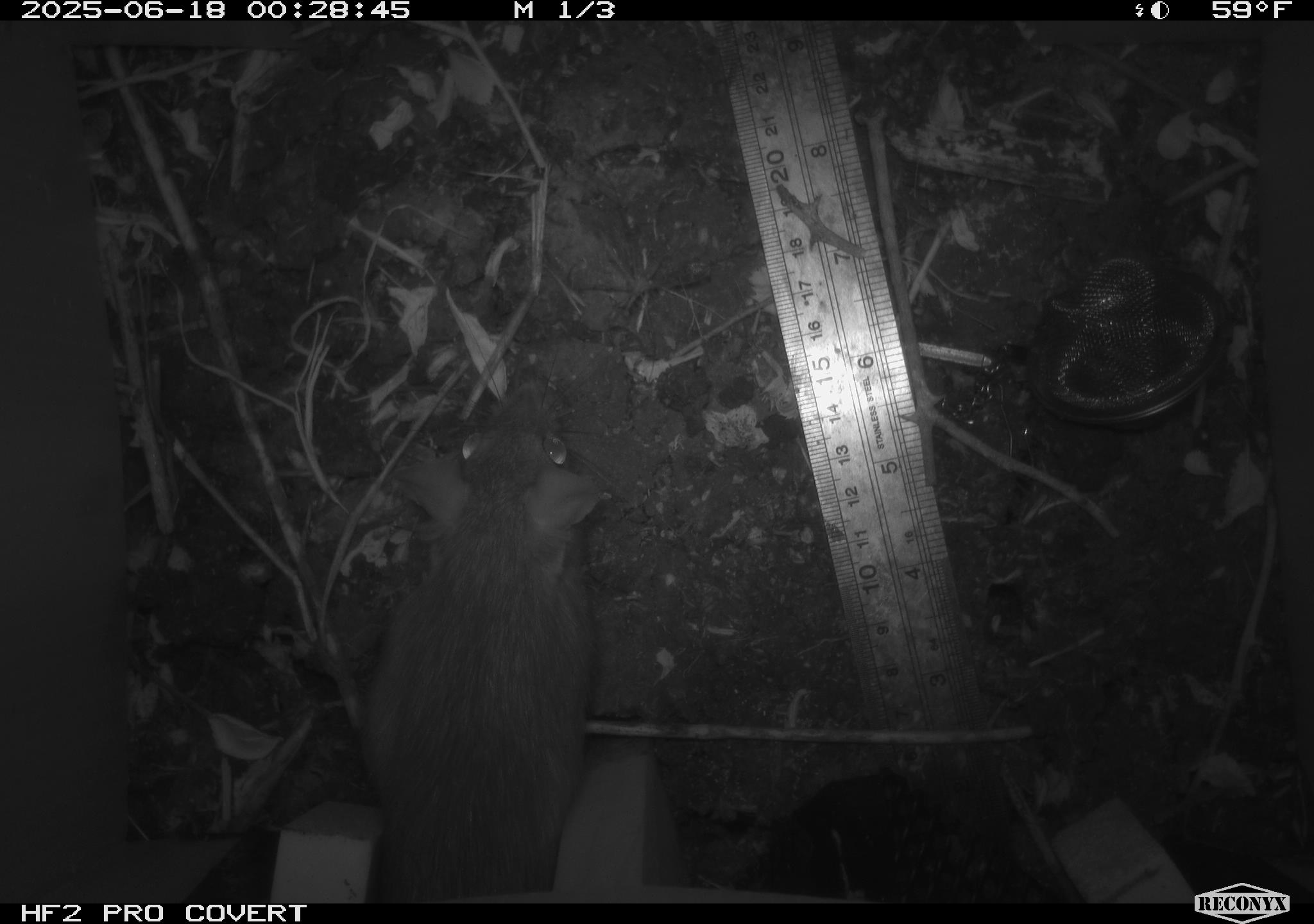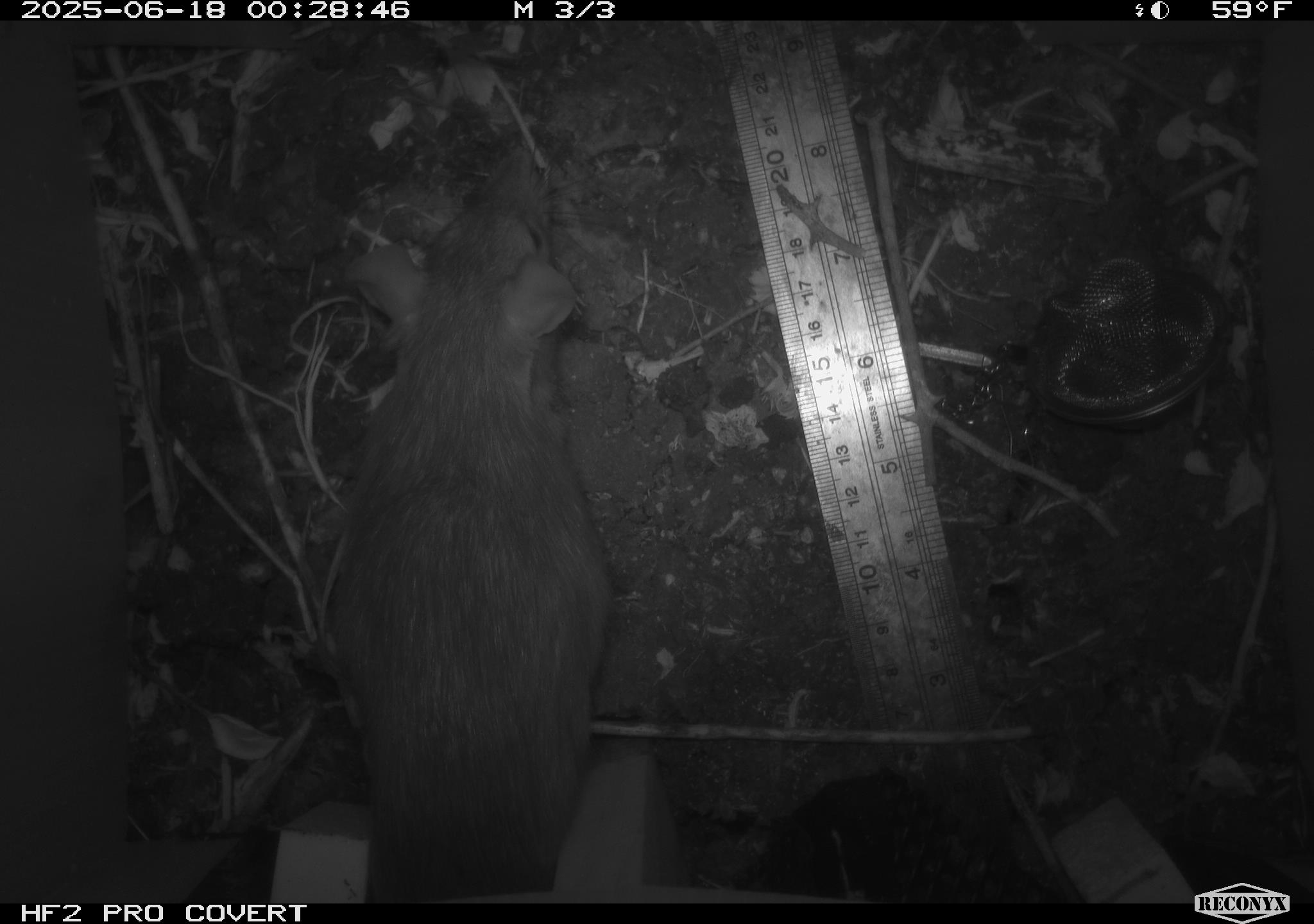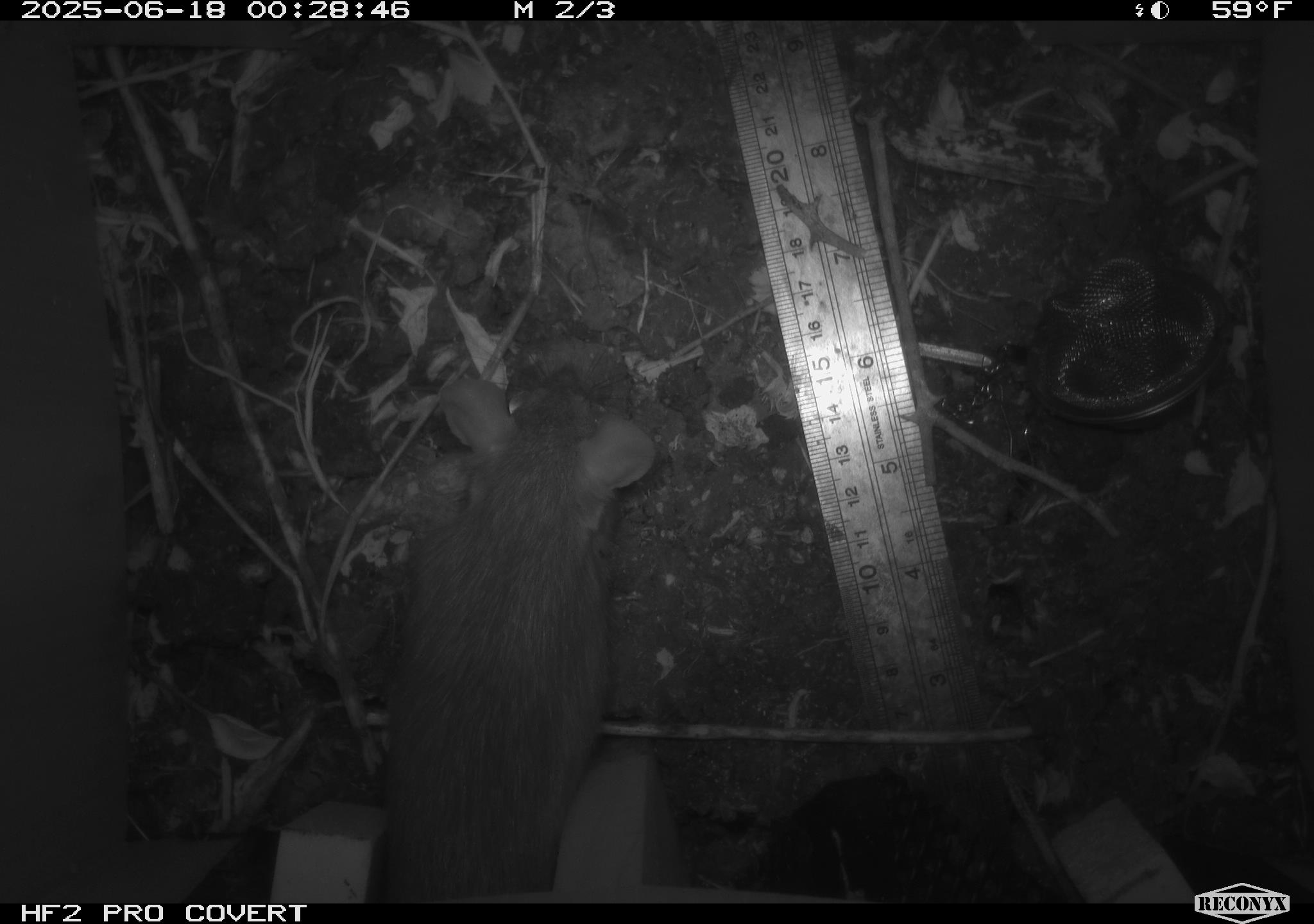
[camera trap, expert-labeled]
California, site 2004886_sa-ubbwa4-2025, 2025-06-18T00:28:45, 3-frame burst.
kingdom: Animalia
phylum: Chordata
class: Mammalia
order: Rodentia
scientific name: Rodentia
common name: rodent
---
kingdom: Animalia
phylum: Chordata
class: Mammalia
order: Rodentia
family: Muridae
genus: Rattus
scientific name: Rattus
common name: rat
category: rattus species